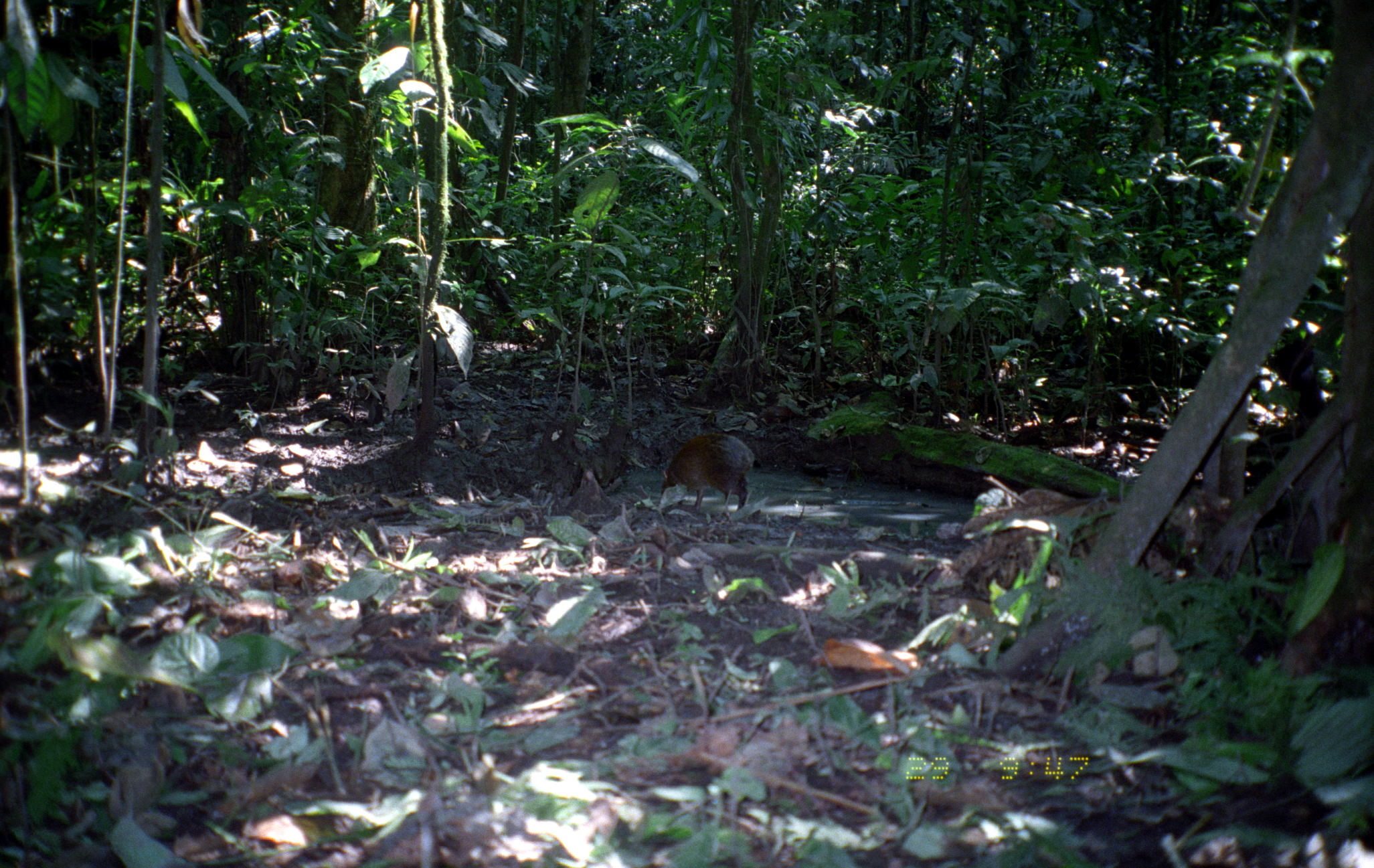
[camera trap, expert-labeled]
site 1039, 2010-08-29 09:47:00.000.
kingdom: Animalia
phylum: Chordata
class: Mammalia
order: Rodentia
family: Dasyproctidae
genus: Dasyprocta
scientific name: Dasyprocta punctata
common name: central american agouti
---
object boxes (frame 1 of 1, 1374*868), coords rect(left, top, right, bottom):
dasyprocta punctata: rect(660, 434, 756, 517)